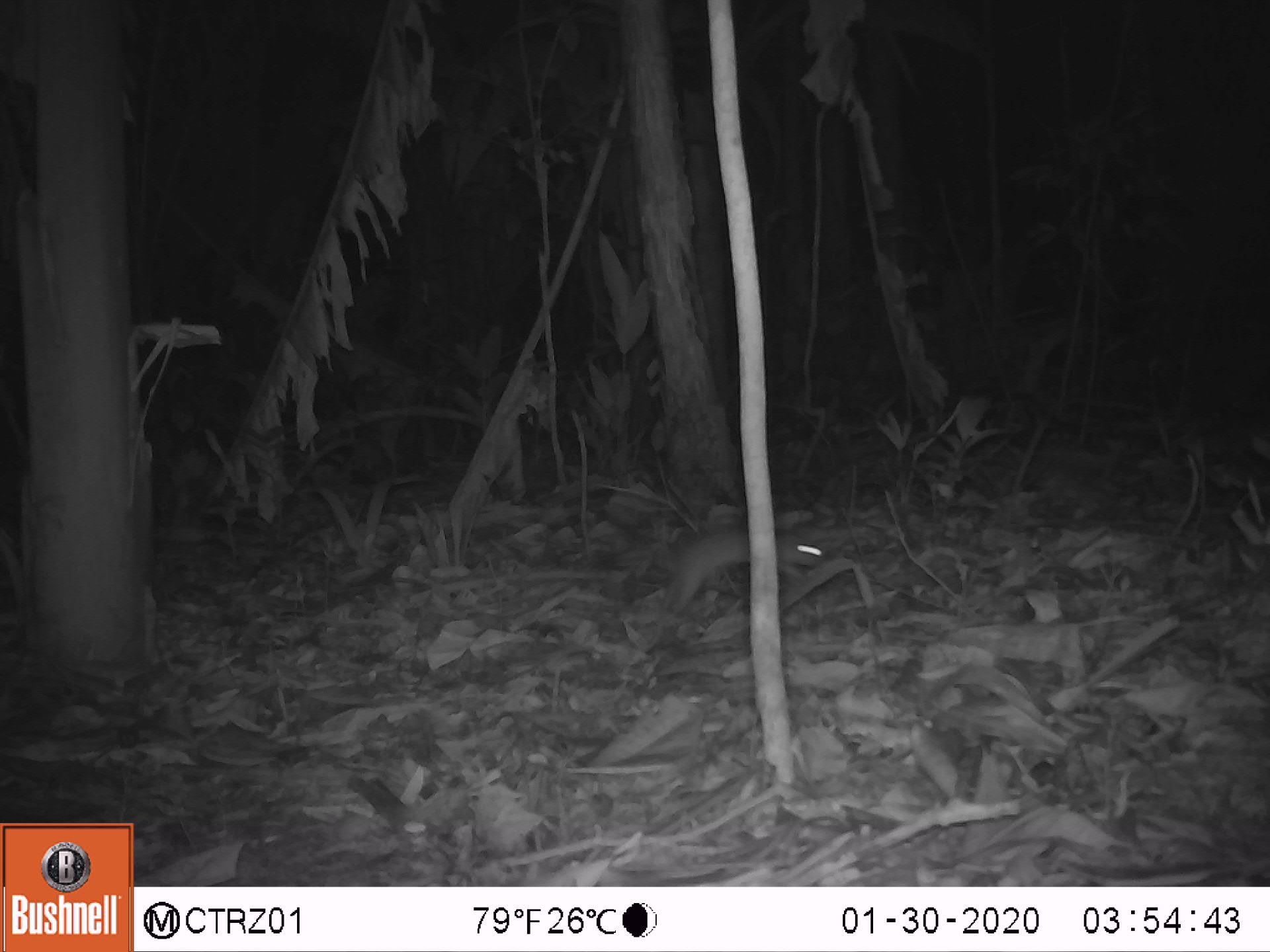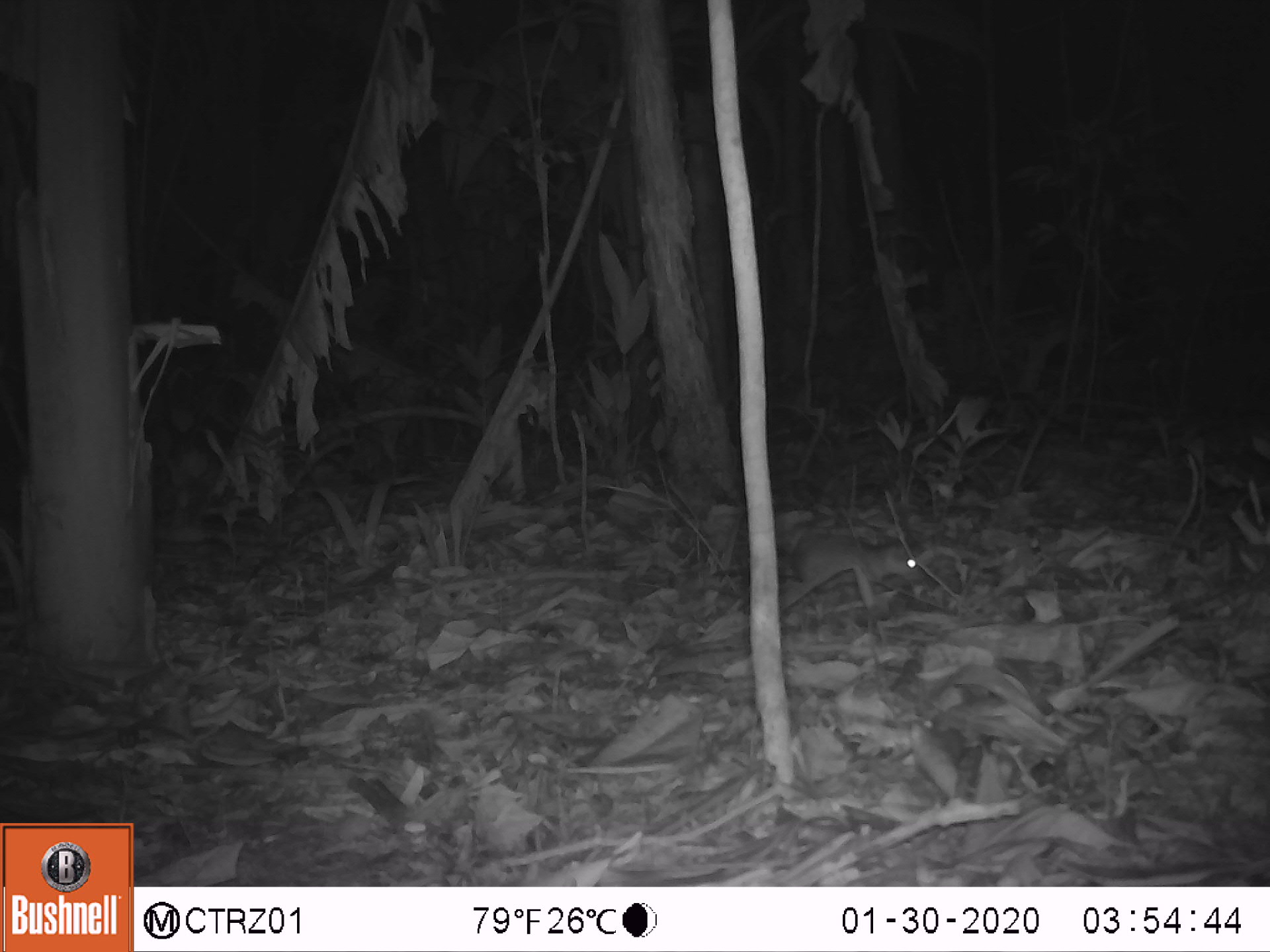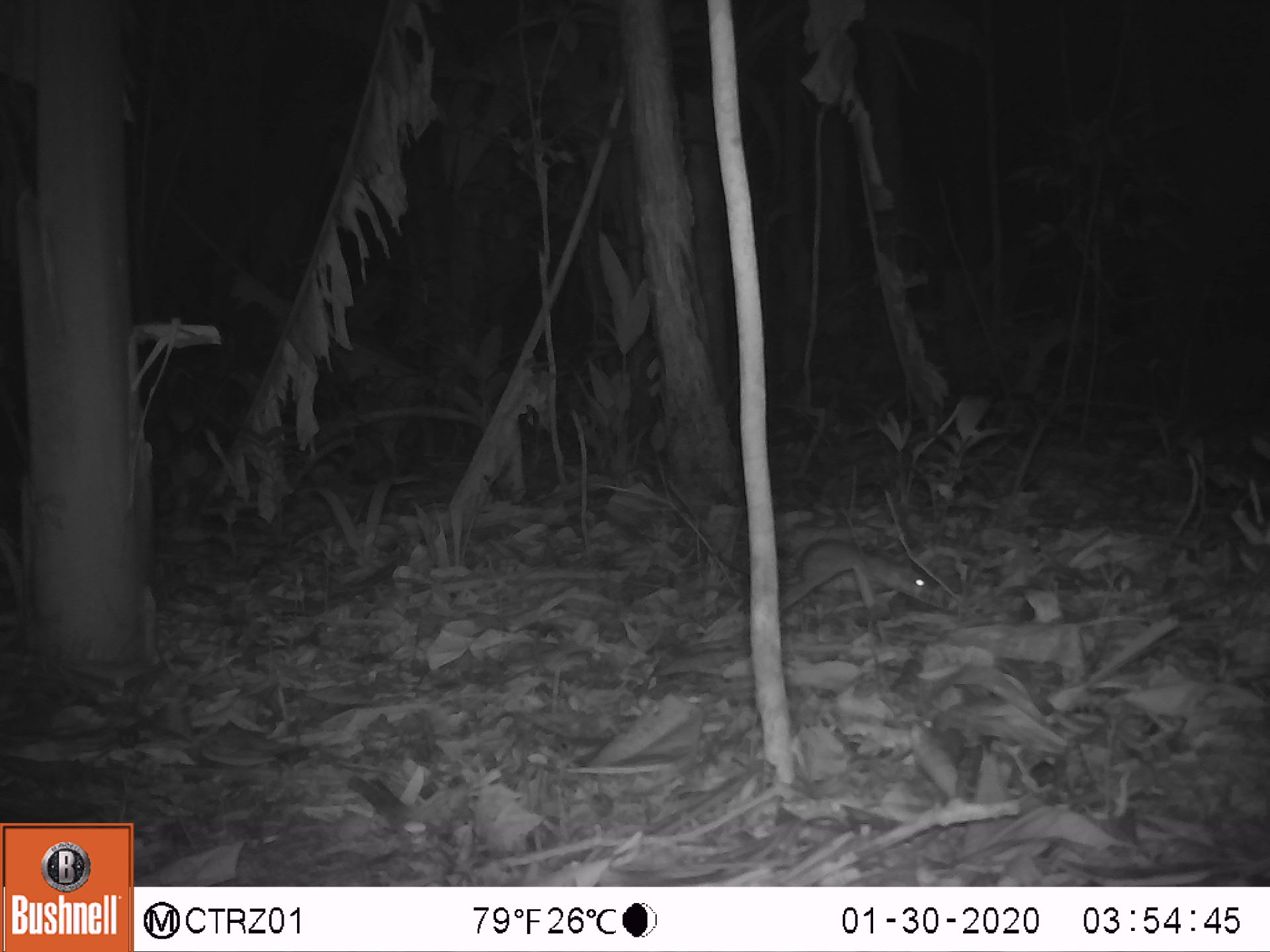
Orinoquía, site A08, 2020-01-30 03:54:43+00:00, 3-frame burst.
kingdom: Animalia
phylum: Chordata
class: Mammalia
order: Rodentia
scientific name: Rodentia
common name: rodent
Rodent (Rodentia).